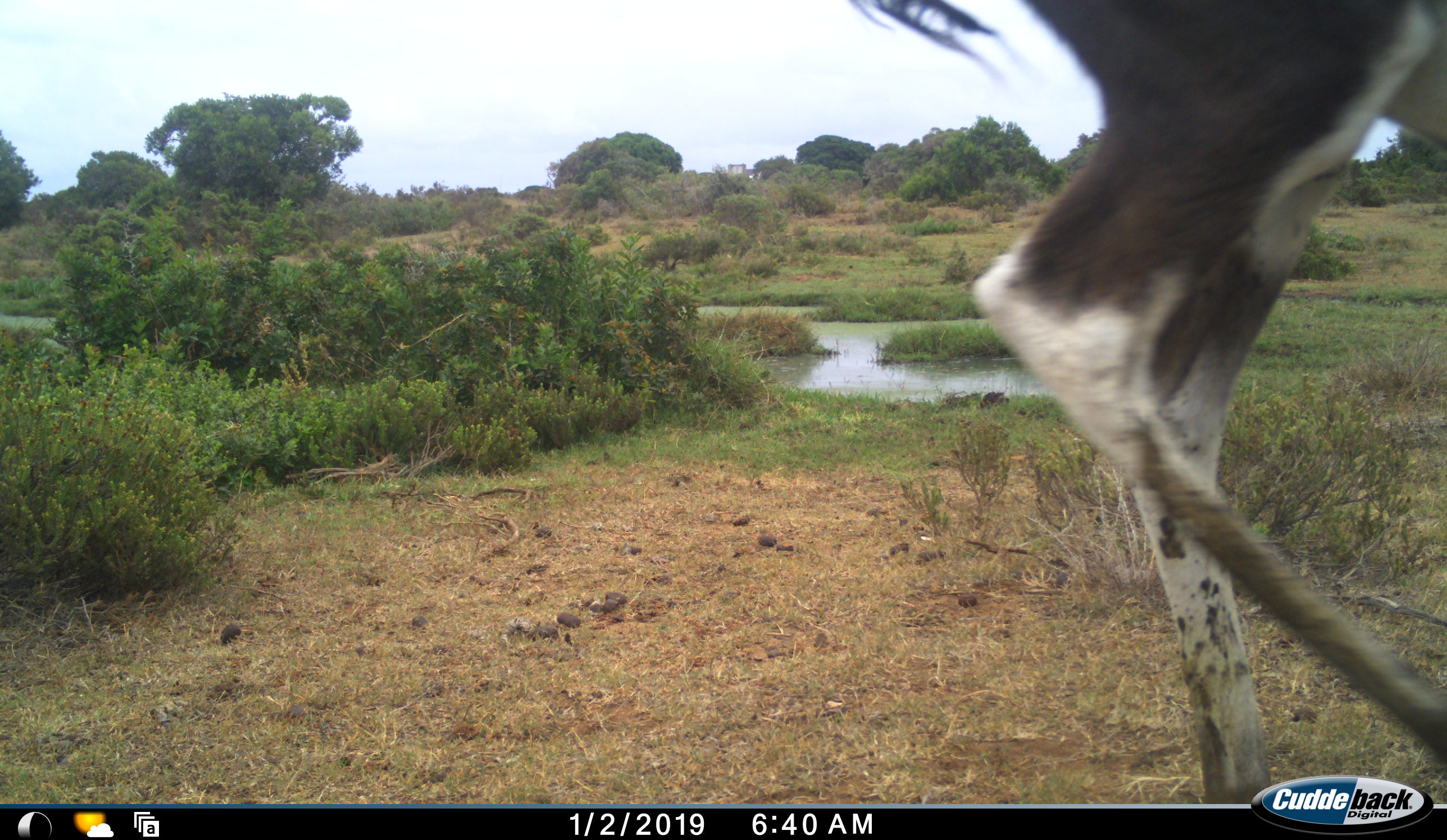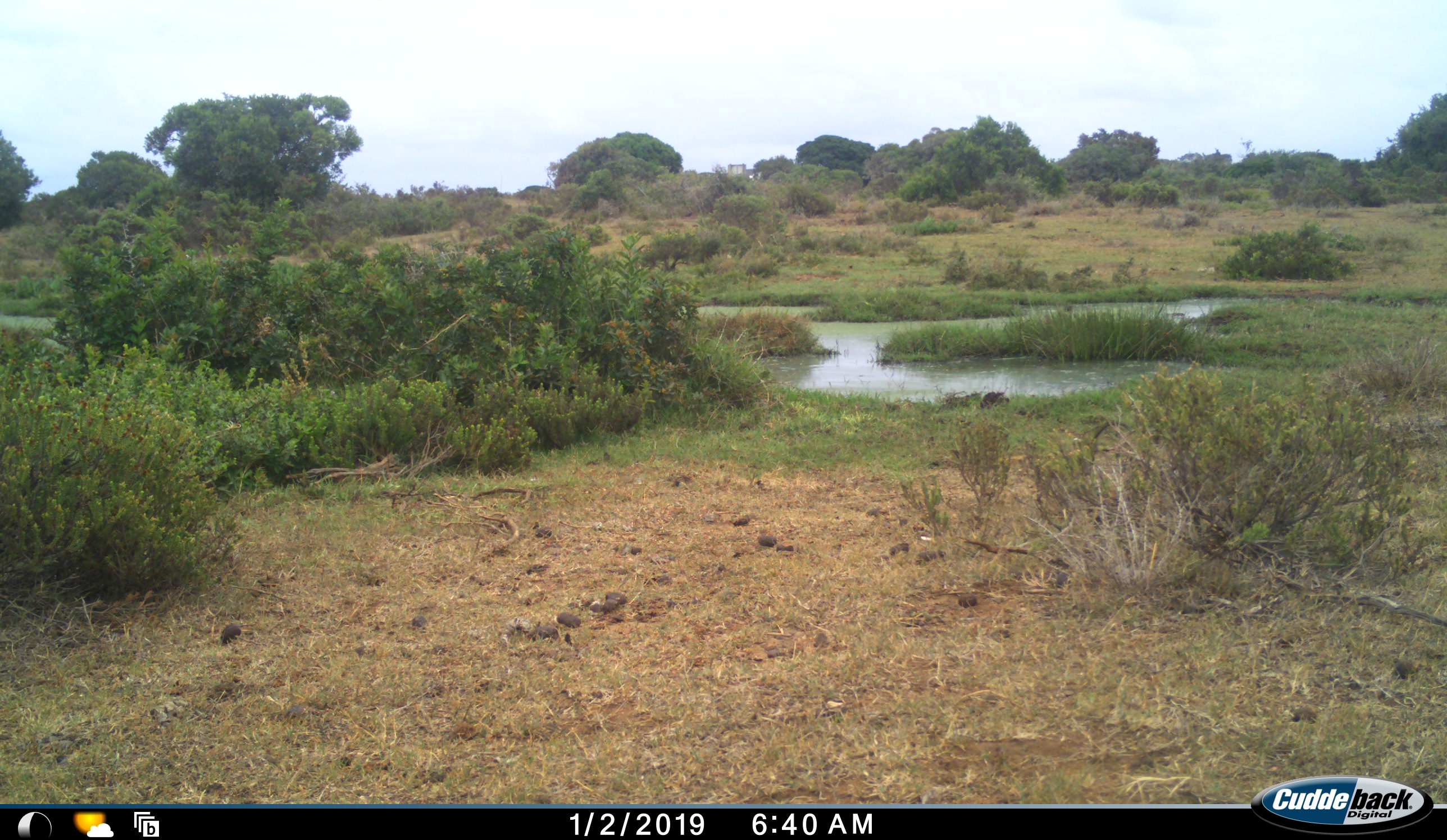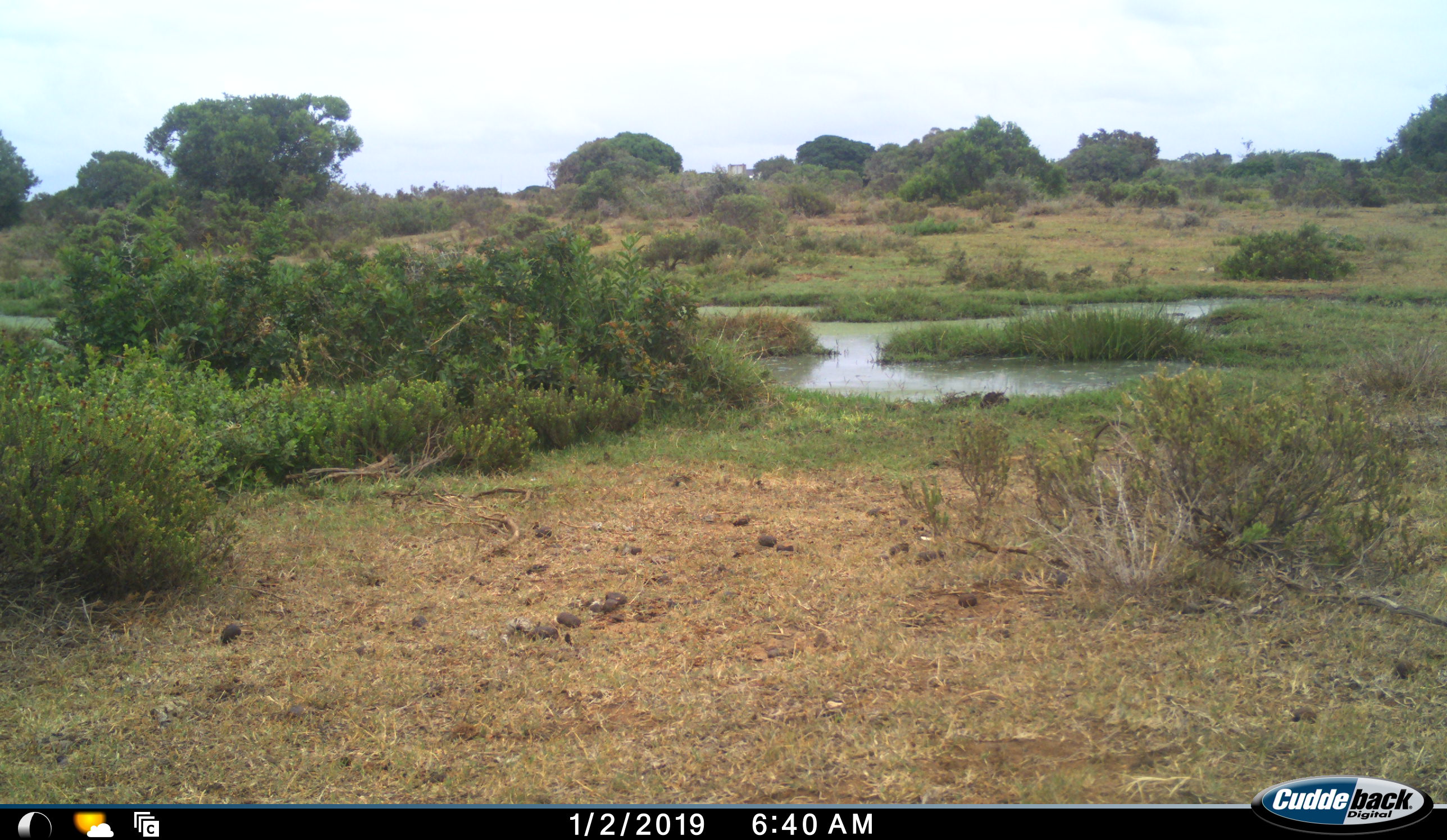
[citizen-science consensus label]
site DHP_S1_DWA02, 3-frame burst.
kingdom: Animalia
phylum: Chordata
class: Mammalia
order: Artiodactyla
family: Bovidae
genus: Damaliscus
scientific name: Damaliscus pygargus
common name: bontebok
Bontebok (Damaliscus pygargus), count 1. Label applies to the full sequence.